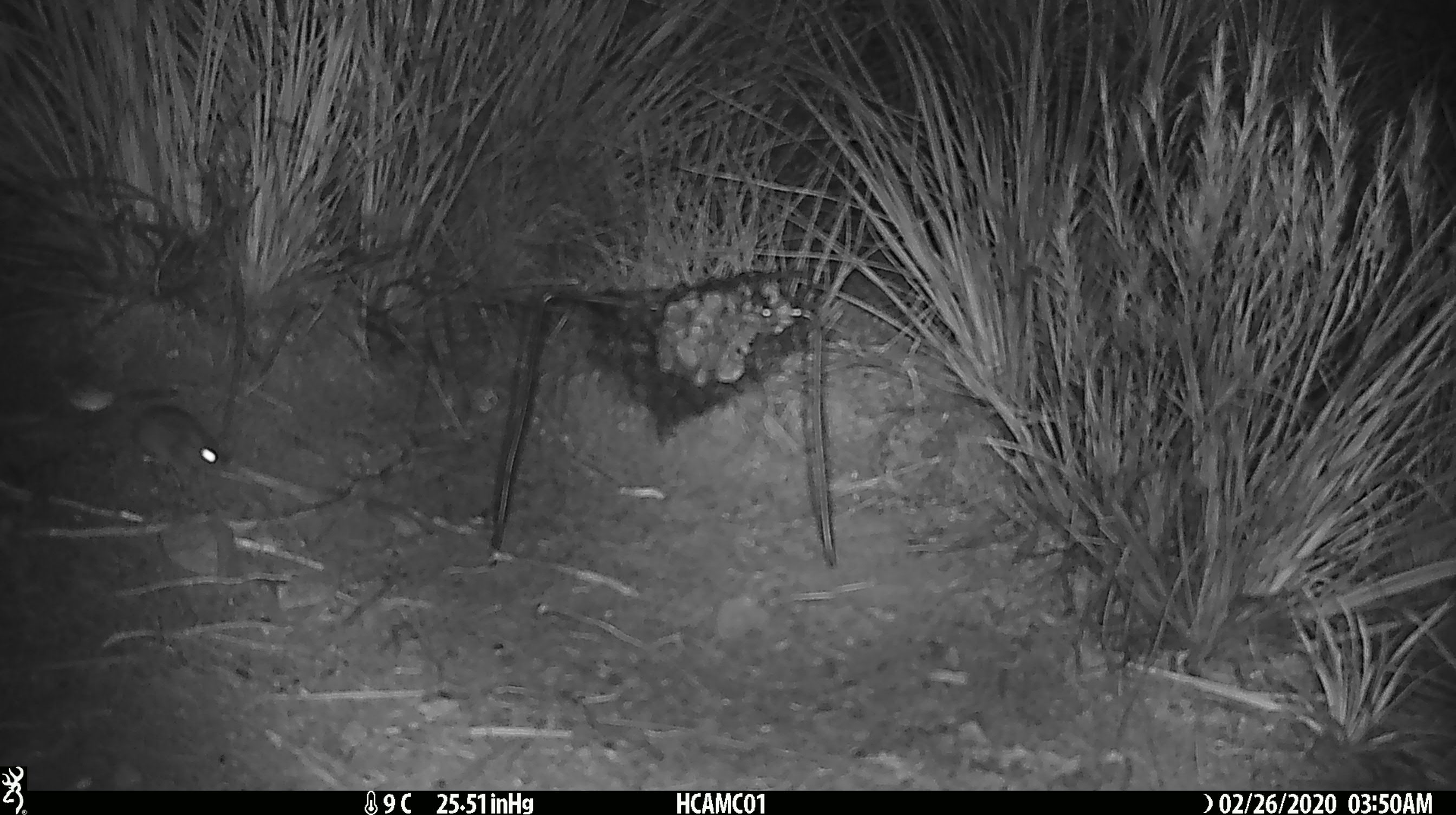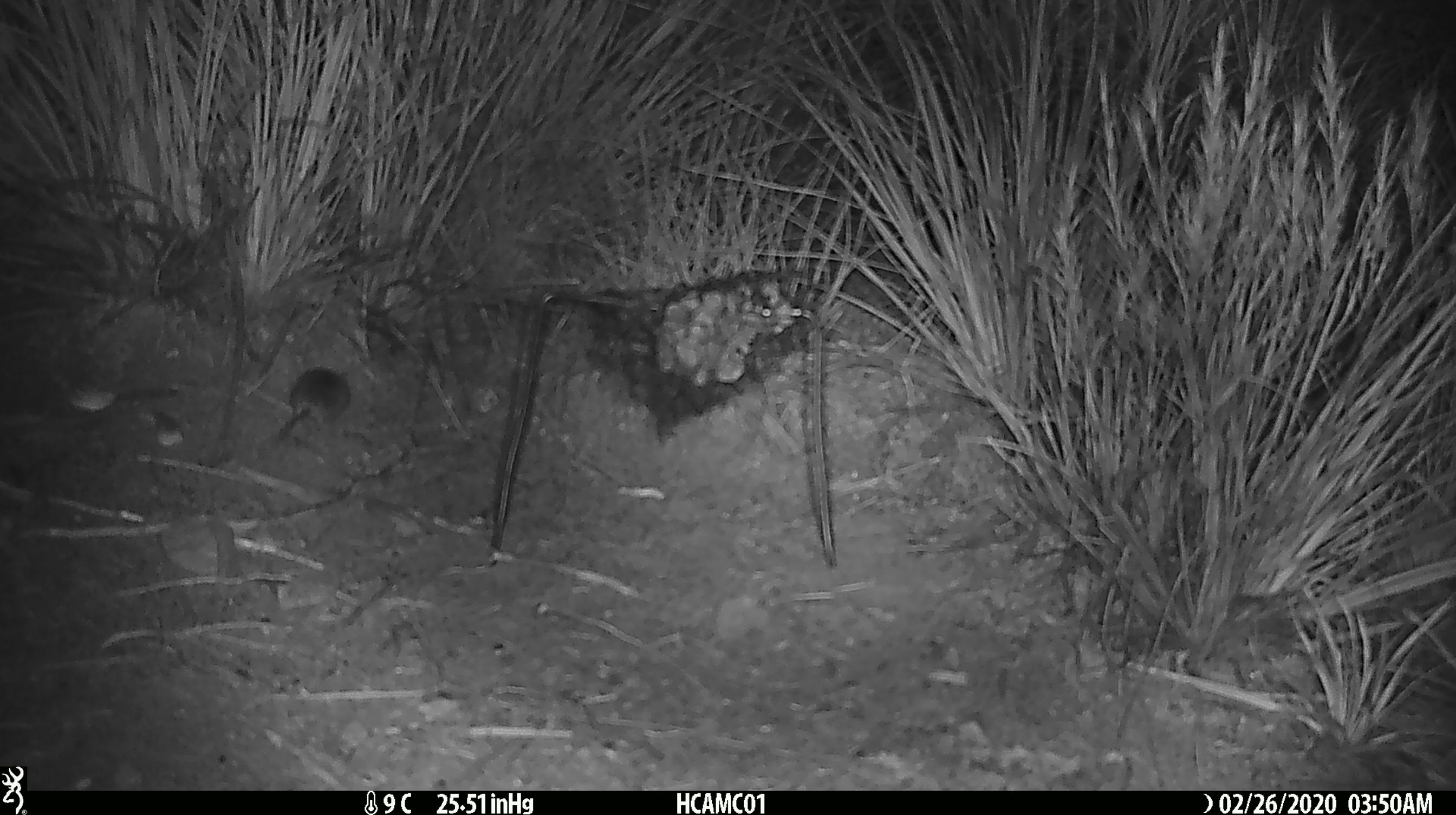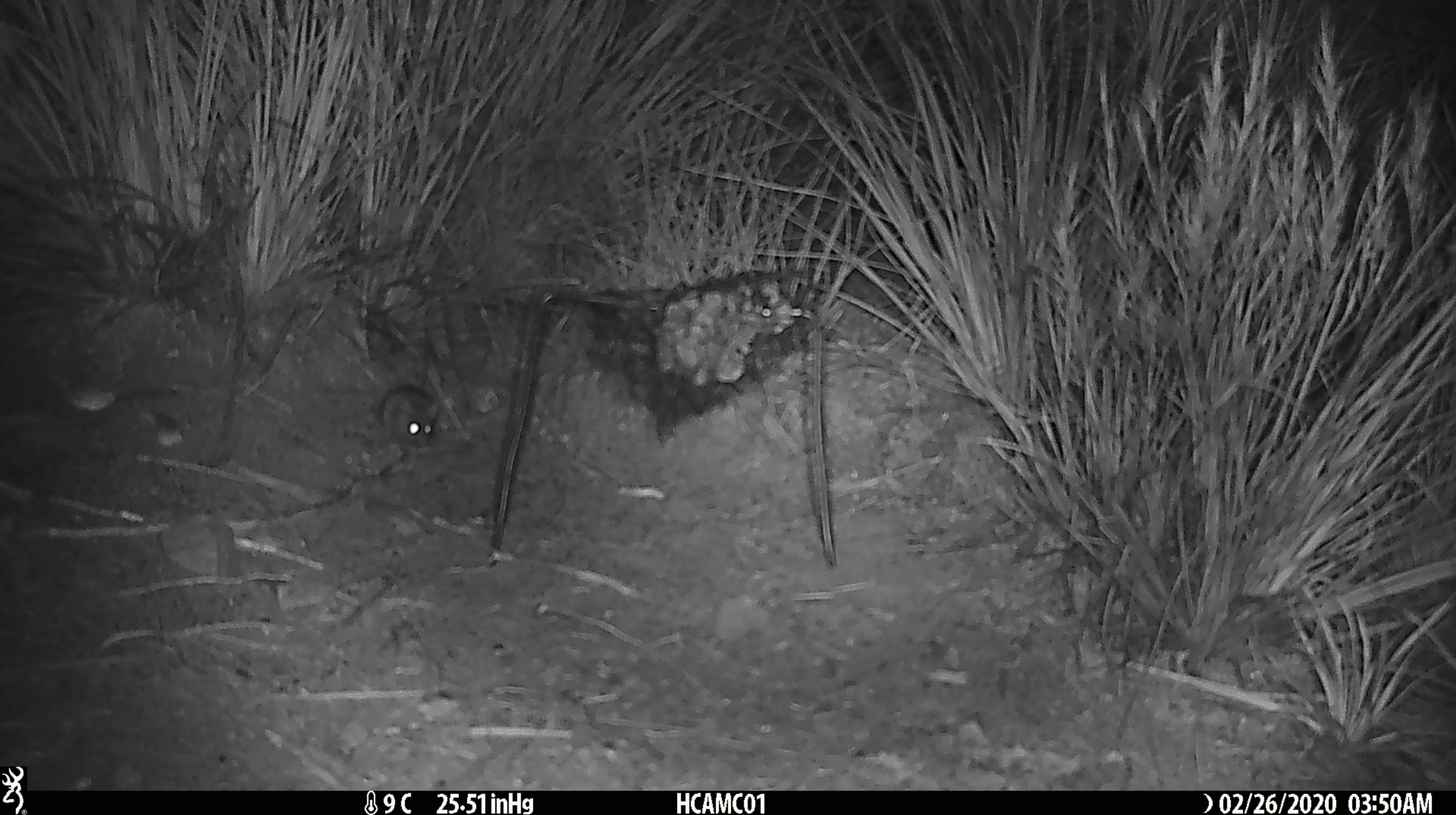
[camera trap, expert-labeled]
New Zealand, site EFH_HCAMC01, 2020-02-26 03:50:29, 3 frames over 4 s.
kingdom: Animalia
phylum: Chordata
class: Mammalia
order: Rodentia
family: Muridae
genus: Mus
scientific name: Mus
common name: mouse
Mouse (Mus).